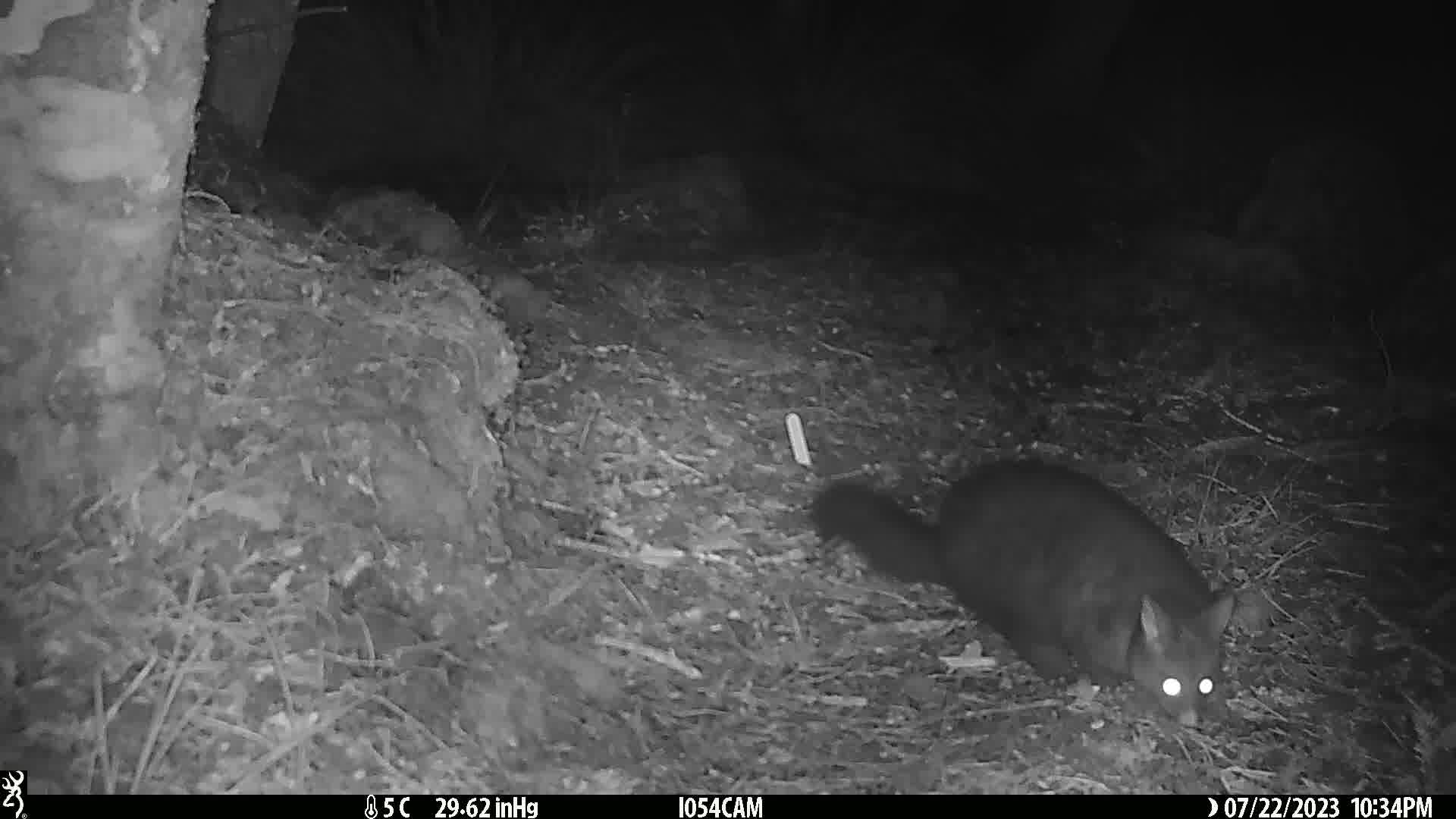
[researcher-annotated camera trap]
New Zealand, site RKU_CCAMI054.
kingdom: Animalia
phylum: Chordata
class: Mammalia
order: Diprotodontia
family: Phalangeridae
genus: Trichosurus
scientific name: Trichosurus vulpecula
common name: common brushtail possum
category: possum